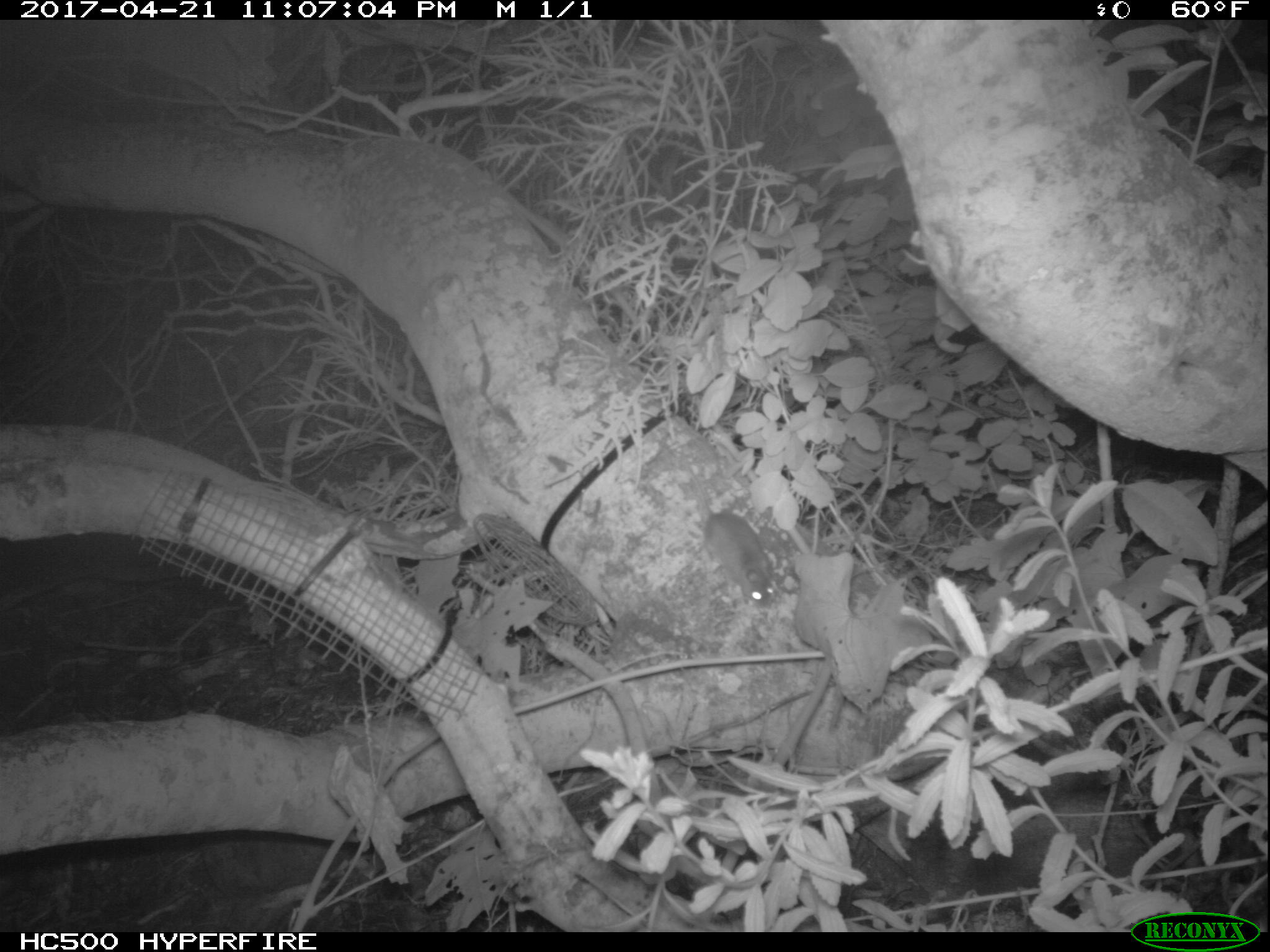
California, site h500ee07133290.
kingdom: Animalia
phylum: Chordata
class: Mammalia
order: Rodentia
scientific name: Rodentia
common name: rodent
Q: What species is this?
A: Rodent (Rodentia).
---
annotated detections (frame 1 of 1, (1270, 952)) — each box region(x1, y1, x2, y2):
rodent: region(673, 435, 779, 610)